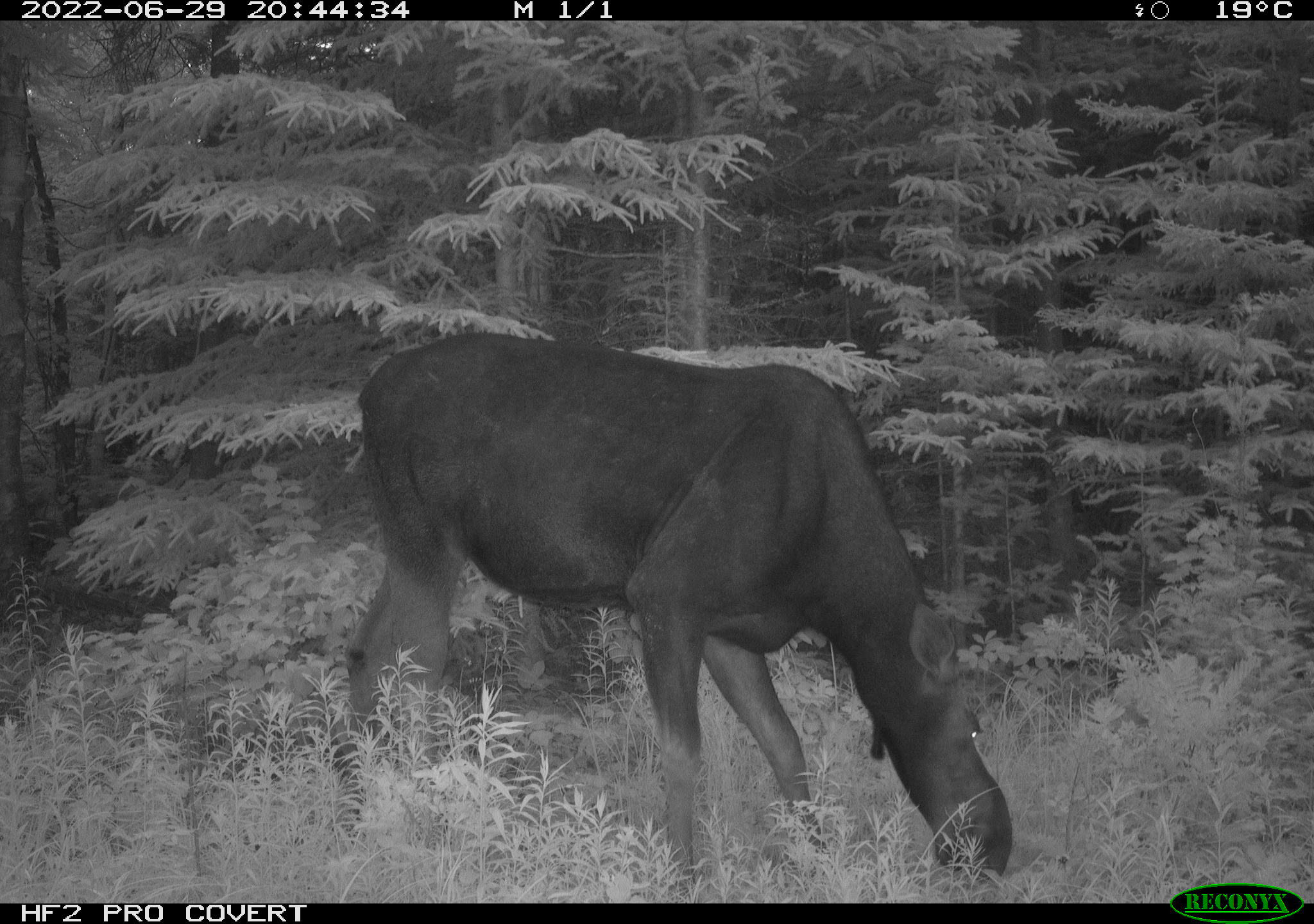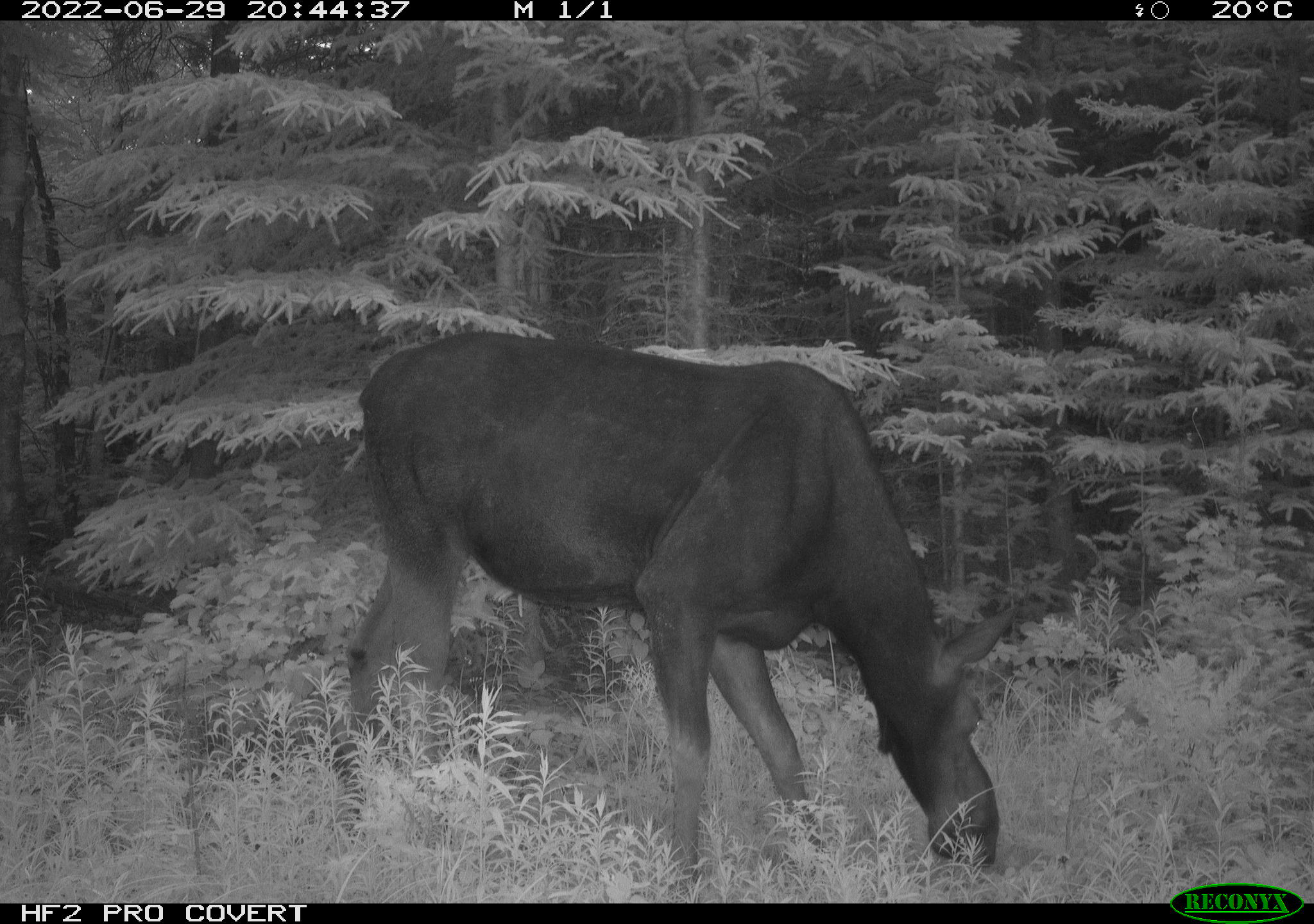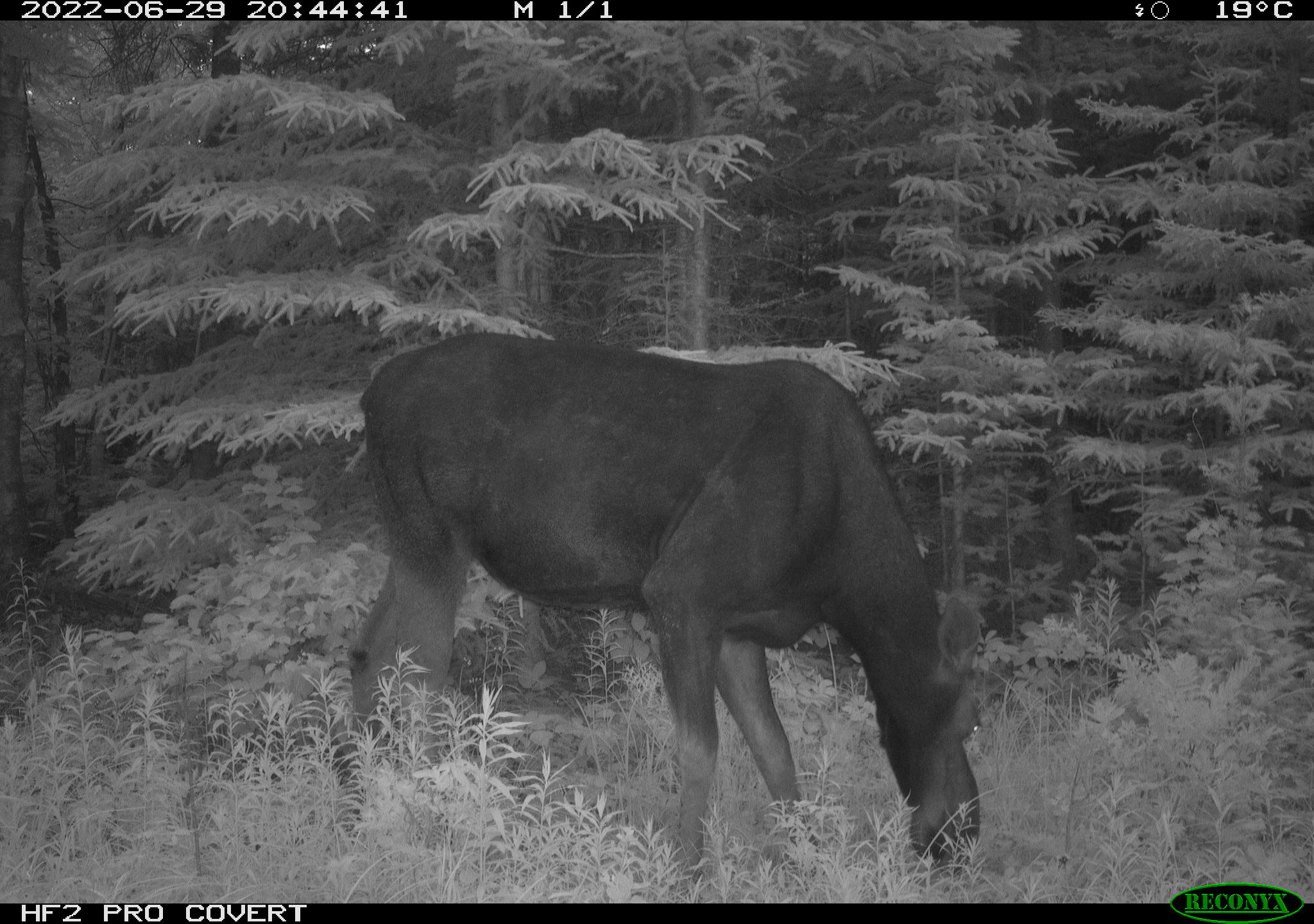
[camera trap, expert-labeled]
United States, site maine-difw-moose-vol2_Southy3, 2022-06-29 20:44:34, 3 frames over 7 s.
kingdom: Animalia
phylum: Chordata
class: Mammalia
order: Artiodactyla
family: Cervidae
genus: Alces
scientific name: Alces alces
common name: moose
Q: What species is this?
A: Moose (Alces alces).